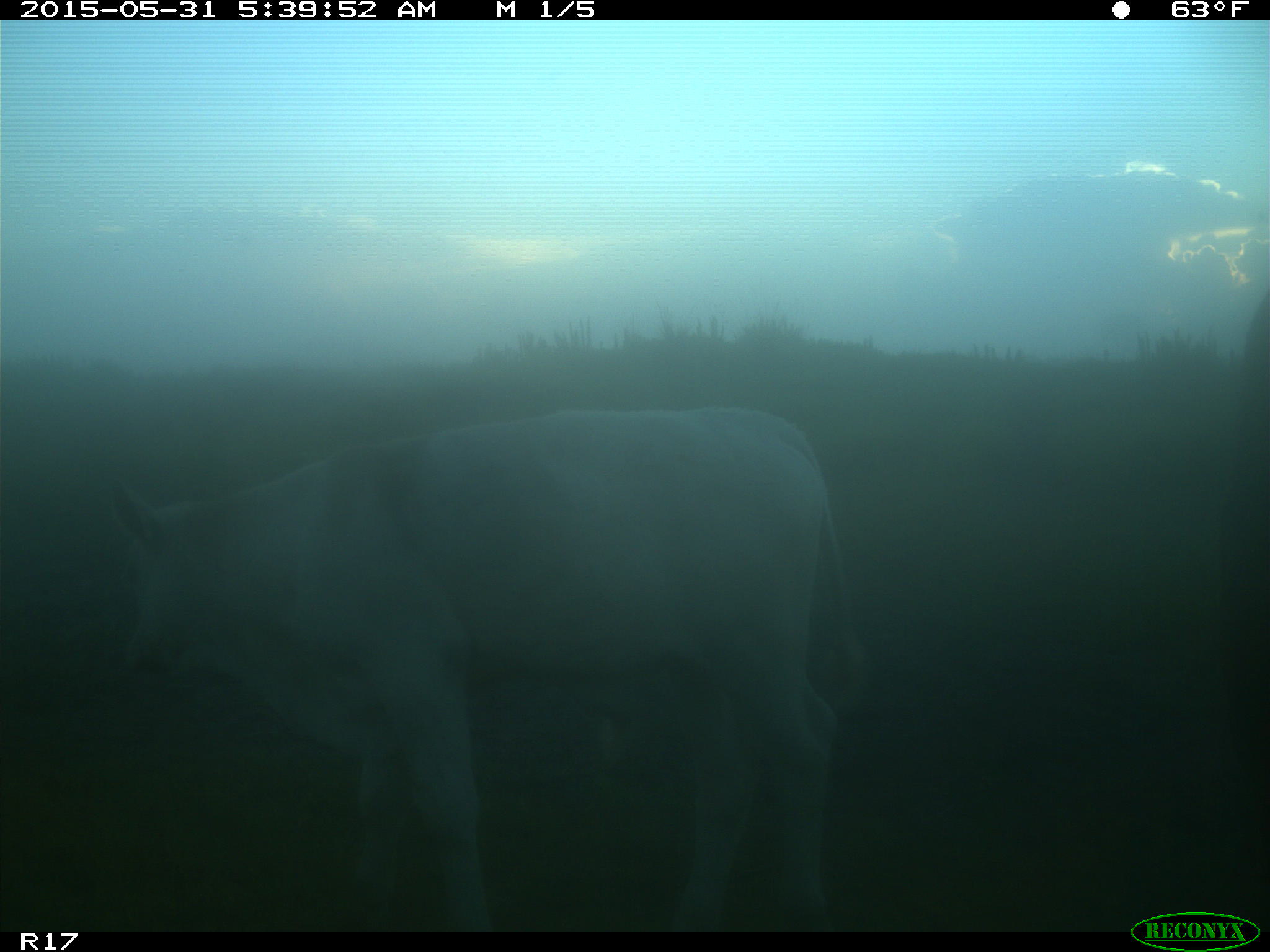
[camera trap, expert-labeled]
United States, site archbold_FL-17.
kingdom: Animalia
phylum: Chordata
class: Mammalia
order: Artiodactyla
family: Bovidae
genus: Bos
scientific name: Bos taurus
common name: domestic cow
Bos taurus (domestic cow).